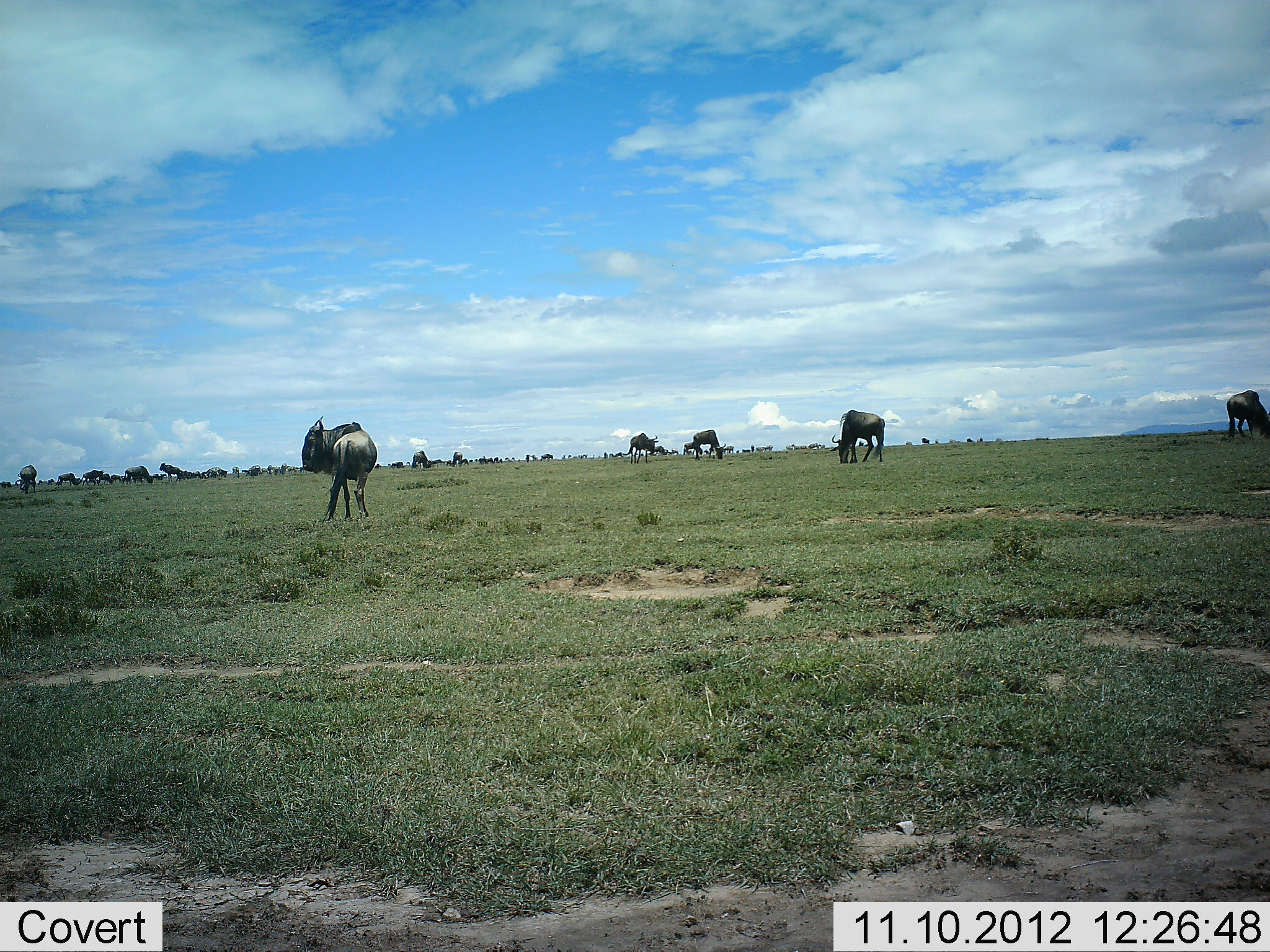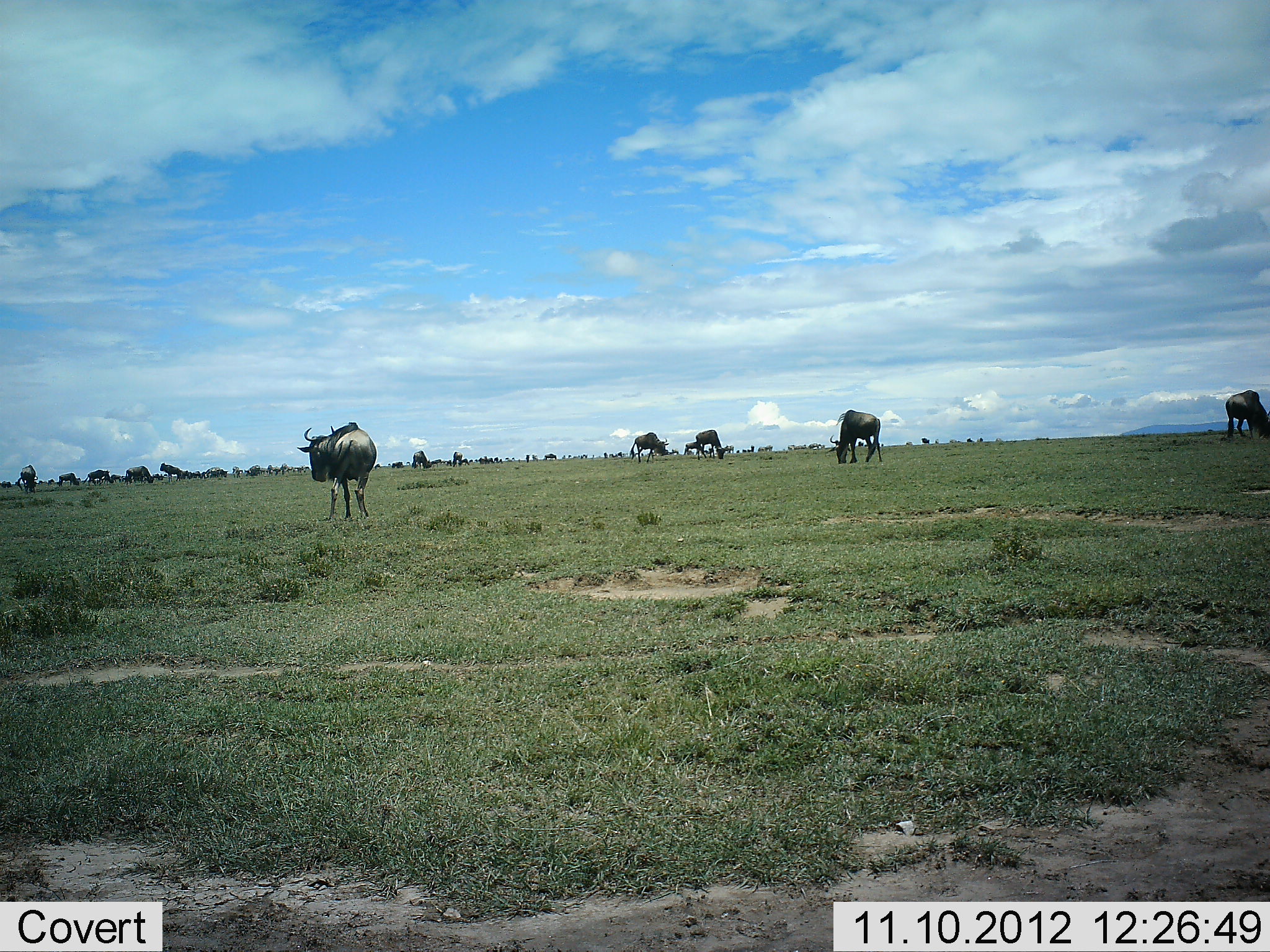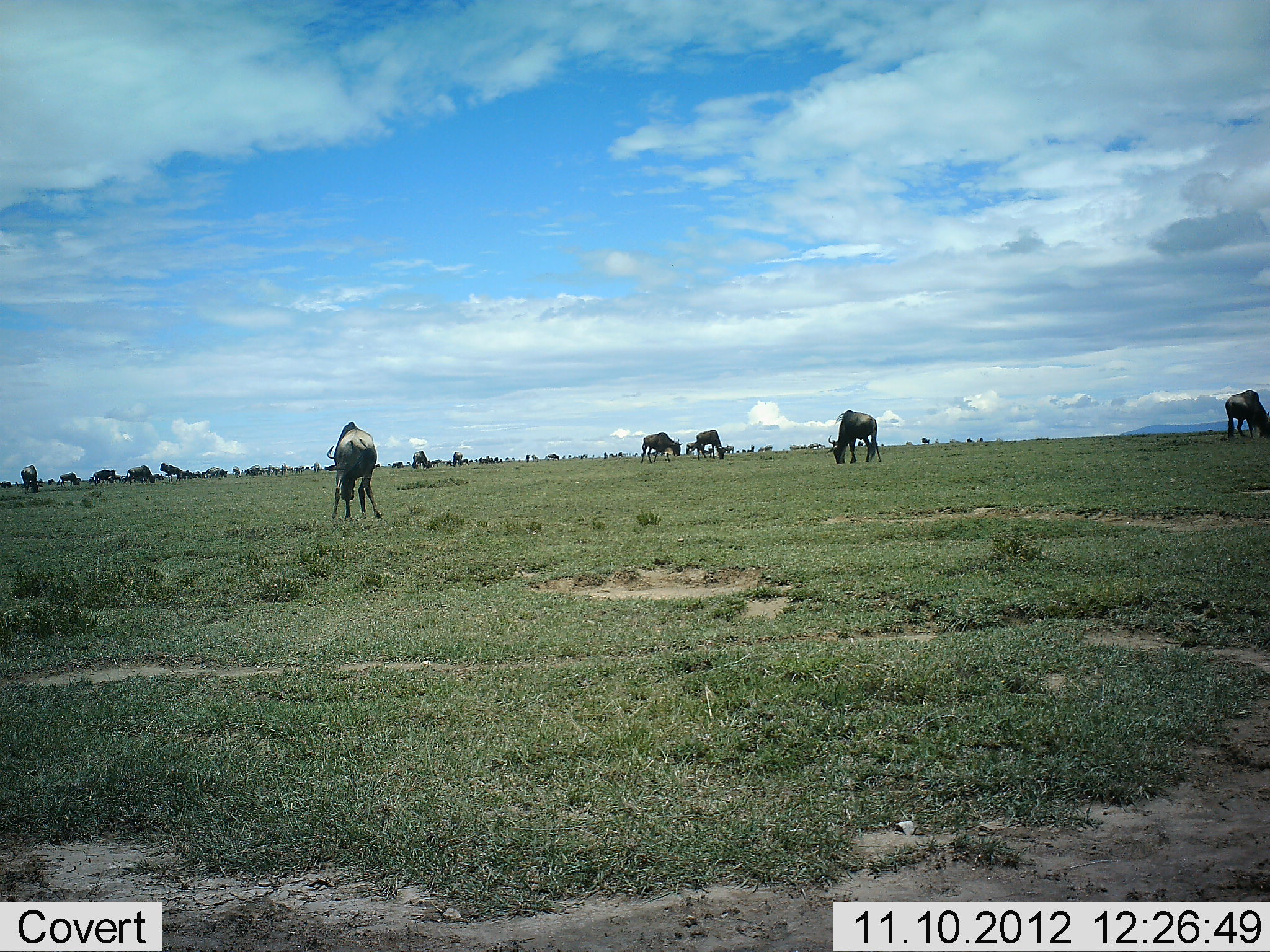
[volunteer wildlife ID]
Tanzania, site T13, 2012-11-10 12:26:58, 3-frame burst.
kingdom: Animalia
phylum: Chordata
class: Mammalia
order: Artiodactyla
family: Bovidae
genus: Connochaetes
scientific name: Connochaetes taurinus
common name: blue wildebeest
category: wildebeest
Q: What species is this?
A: Wildebeest (blue wildebeest) (Connochaetes taurinus).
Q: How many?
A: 11-50.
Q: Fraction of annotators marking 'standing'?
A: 40%.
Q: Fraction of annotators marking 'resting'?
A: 0%.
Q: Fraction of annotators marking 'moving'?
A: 40%.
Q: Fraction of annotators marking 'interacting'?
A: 10%.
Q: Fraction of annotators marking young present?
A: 0%.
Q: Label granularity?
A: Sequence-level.